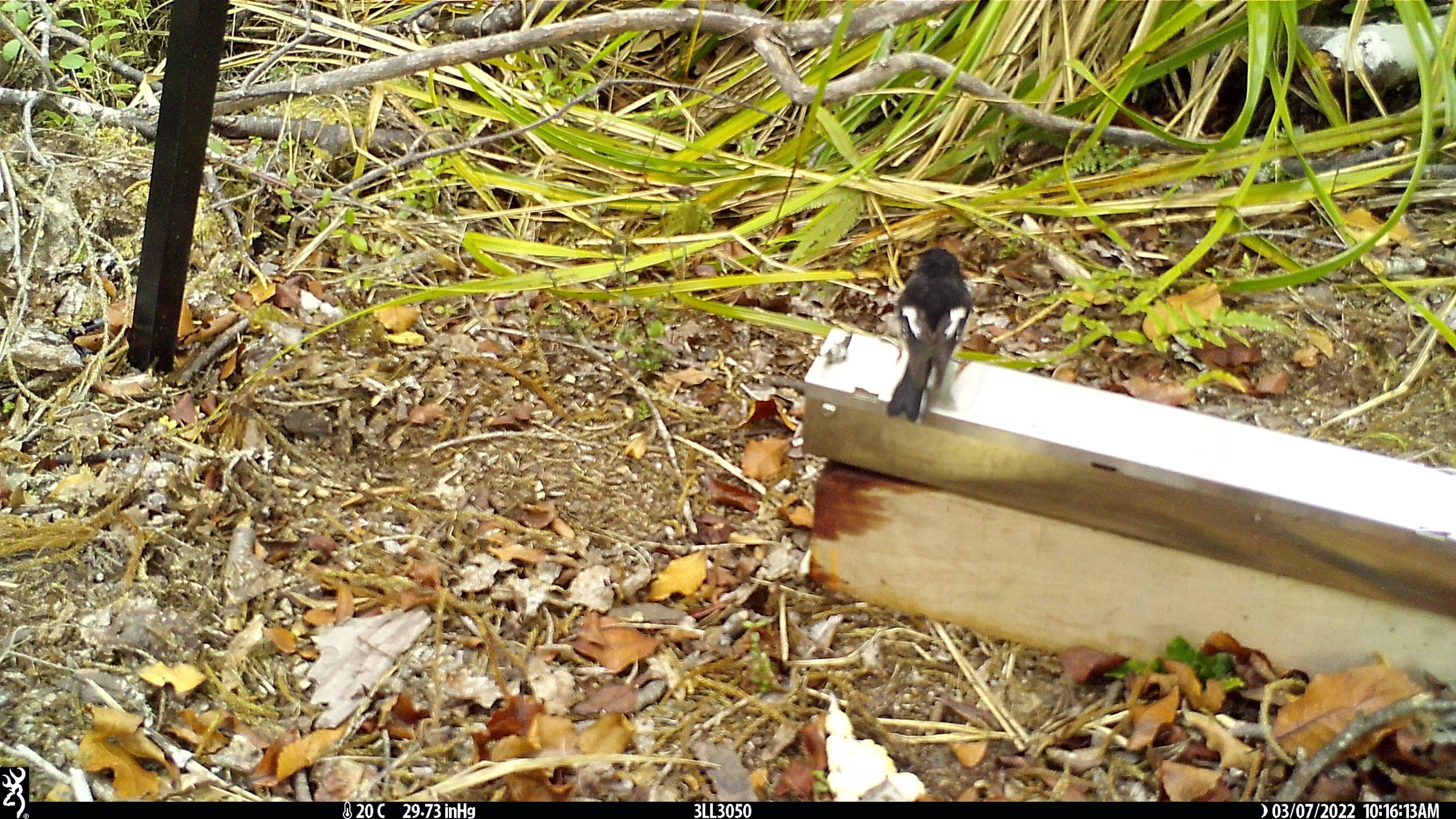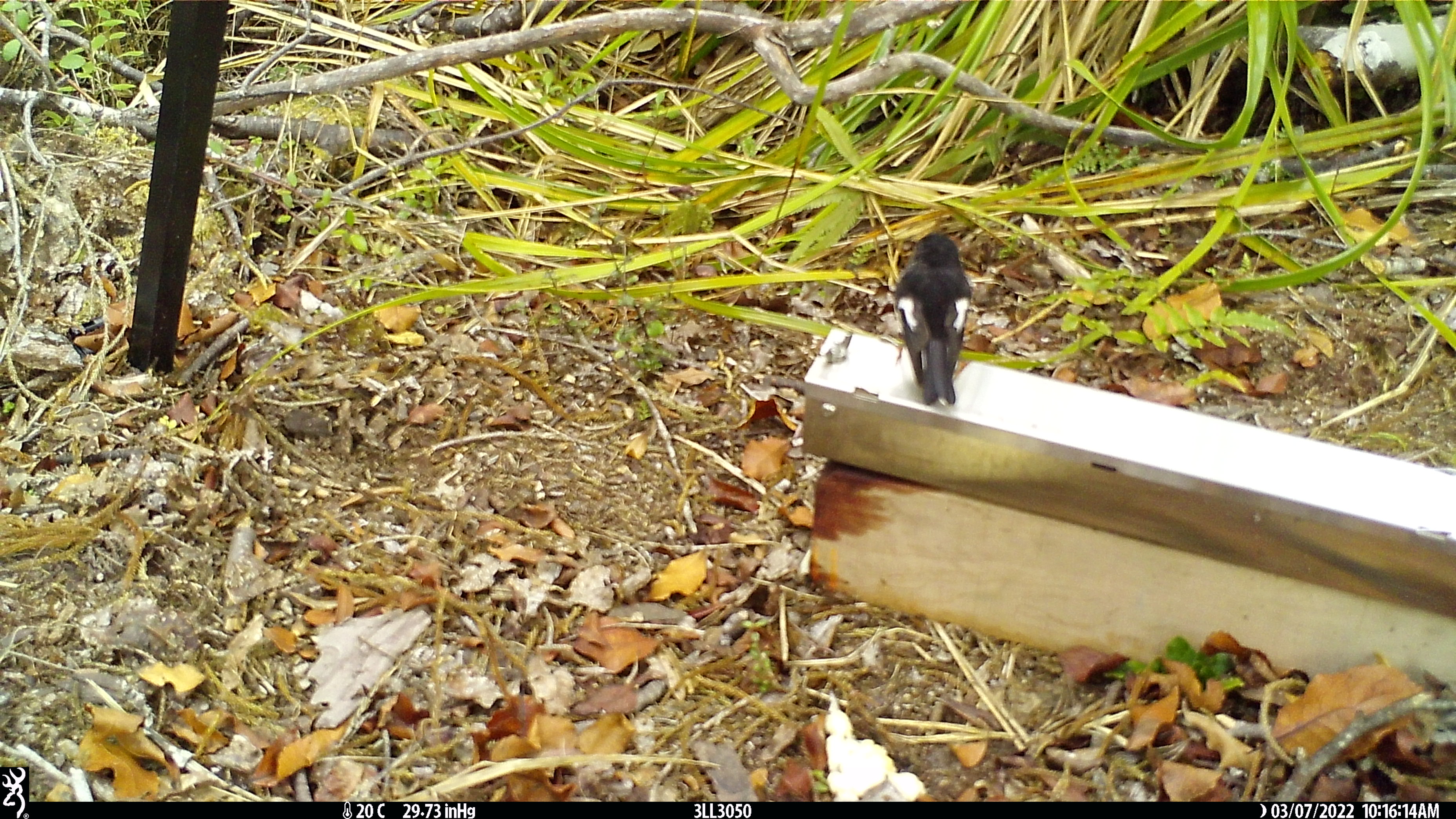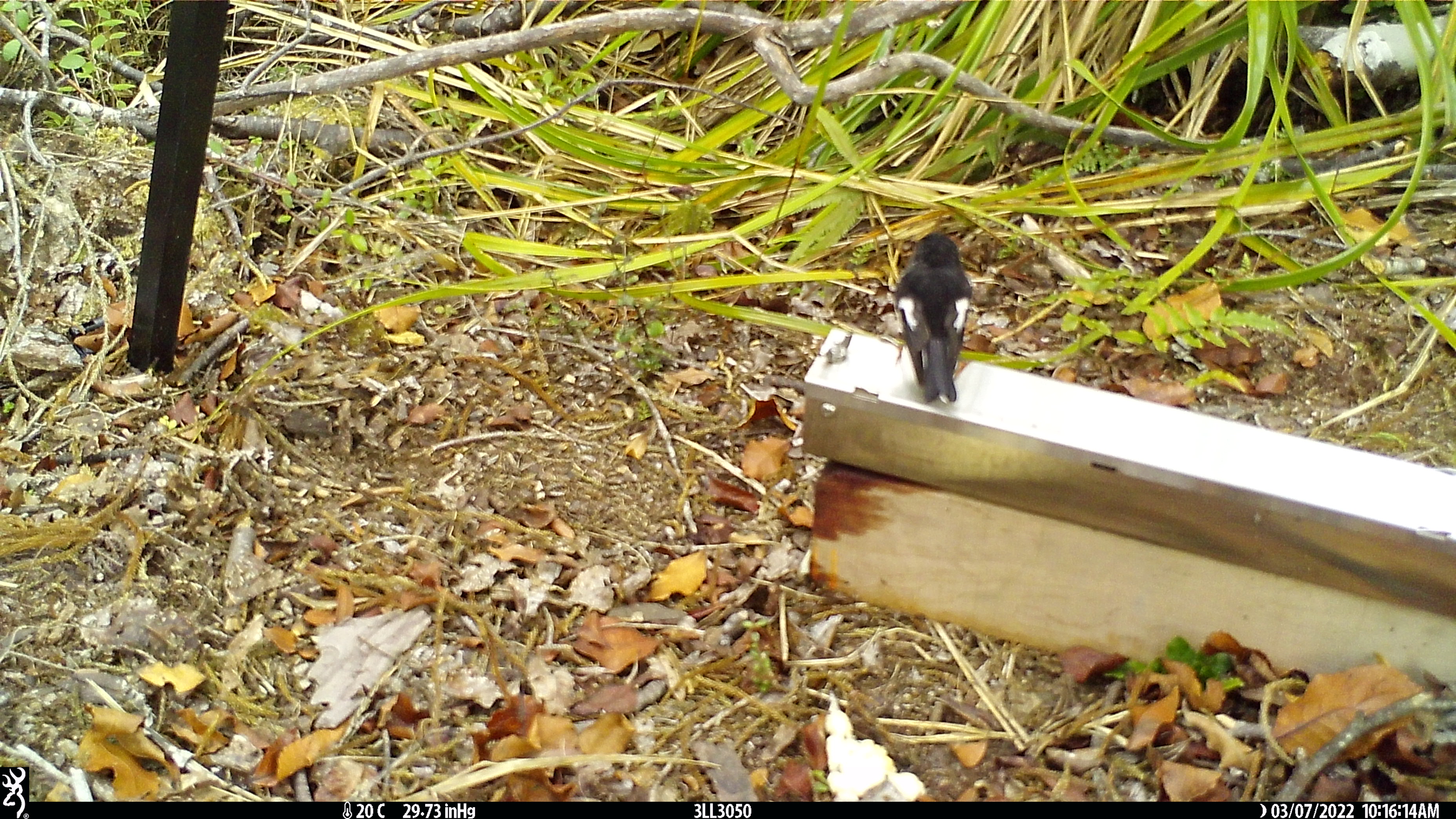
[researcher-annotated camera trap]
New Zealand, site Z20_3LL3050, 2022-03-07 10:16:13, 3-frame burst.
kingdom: Animalia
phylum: Chordata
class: Aves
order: Passeriformes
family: Petroicidae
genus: Petroica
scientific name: Petroica macrocephala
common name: tomtit